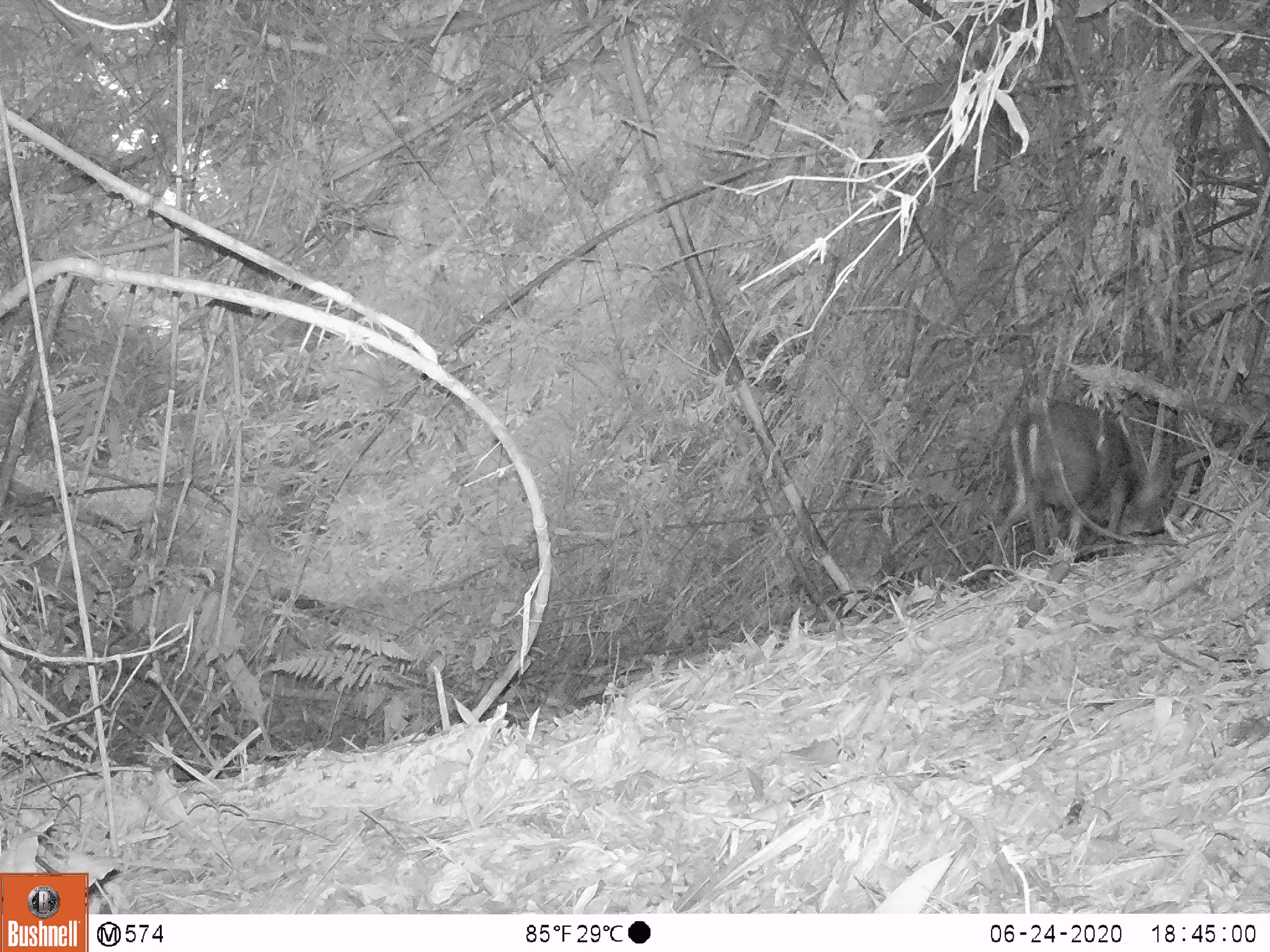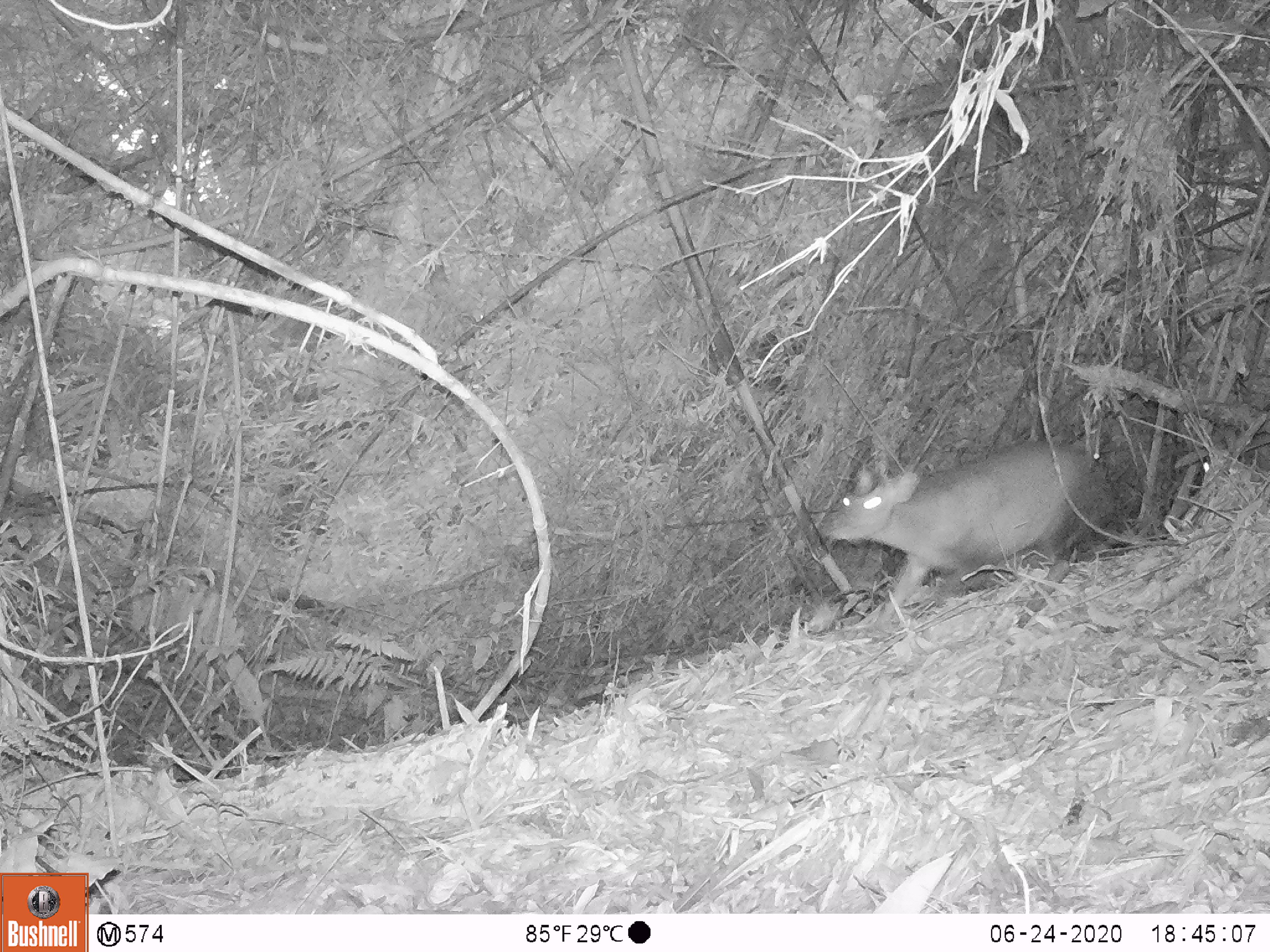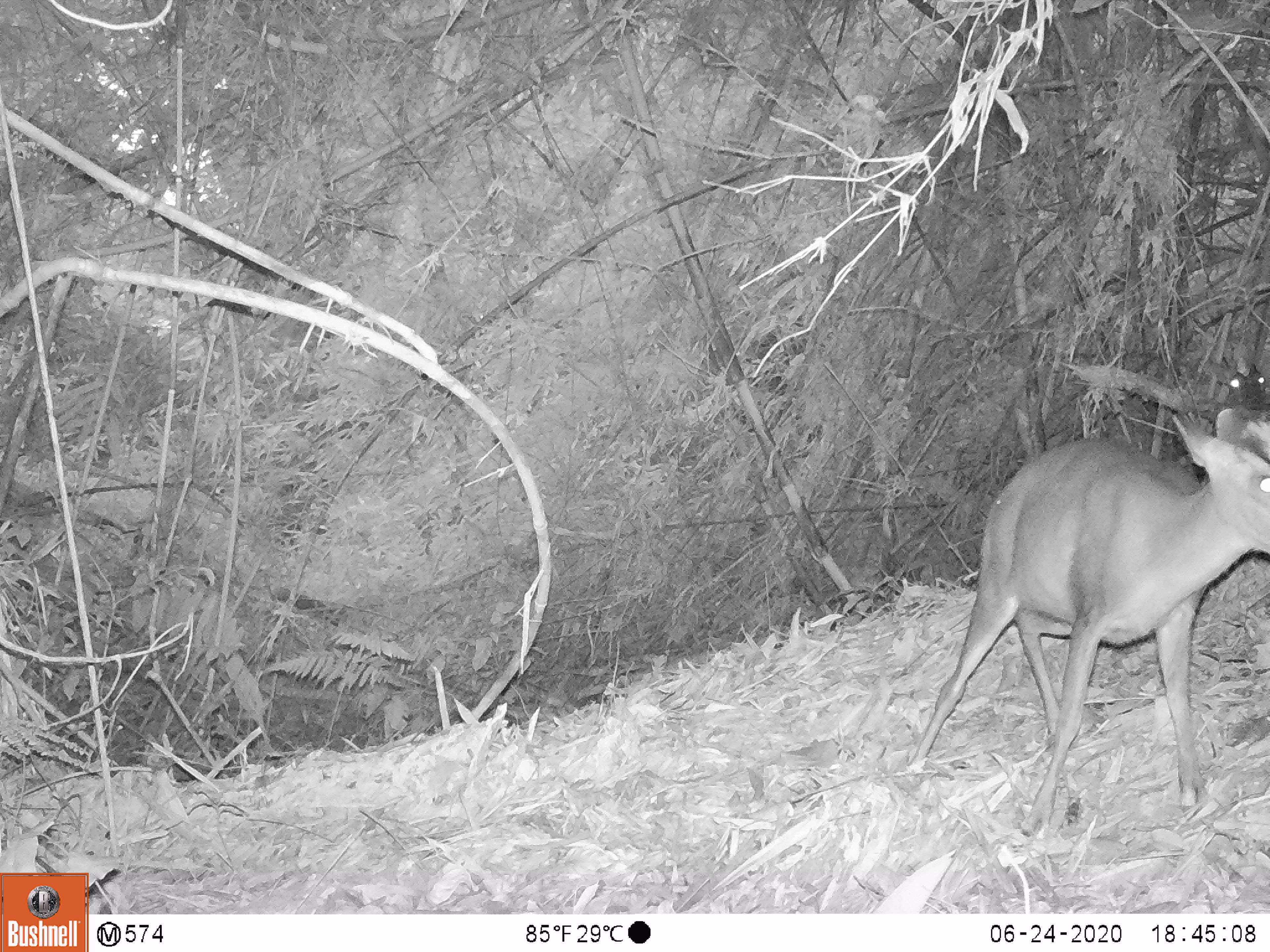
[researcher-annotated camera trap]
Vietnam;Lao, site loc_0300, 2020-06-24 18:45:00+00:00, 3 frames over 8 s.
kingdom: Animalia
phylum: Chordata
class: Mammalia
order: Artiodactyla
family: Cervidae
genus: Muntiacus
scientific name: Muntiacus rooseveltorum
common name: roosevelt's muntjac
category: roosevelts muntjac group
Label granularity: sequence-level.